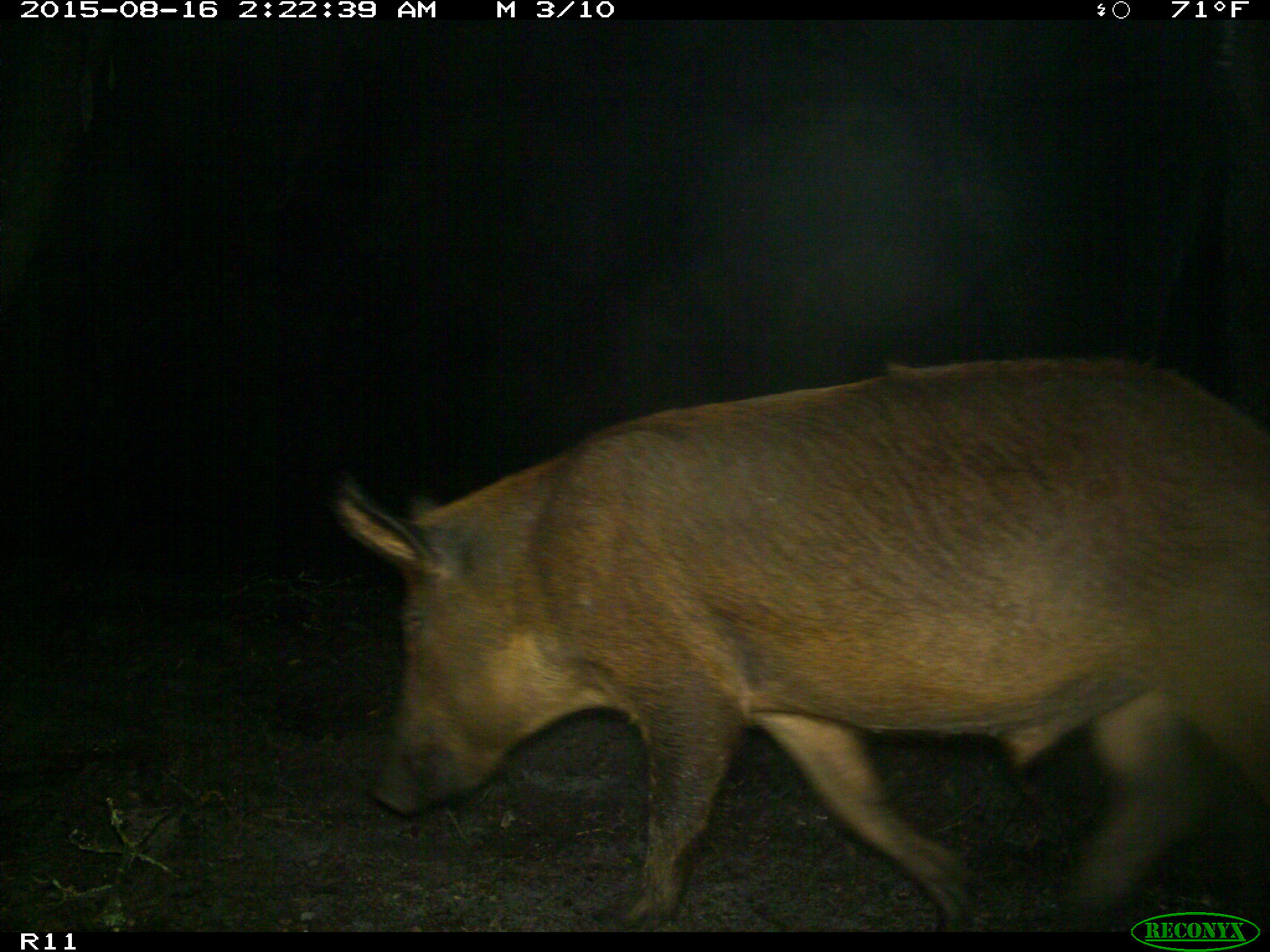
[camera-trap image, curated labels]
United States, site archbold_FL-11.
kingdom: Animalia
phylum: Chordata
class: Mammalia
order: Artiodactyla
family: Suidae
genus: Sus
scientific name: Sus scrofa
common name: wild boar